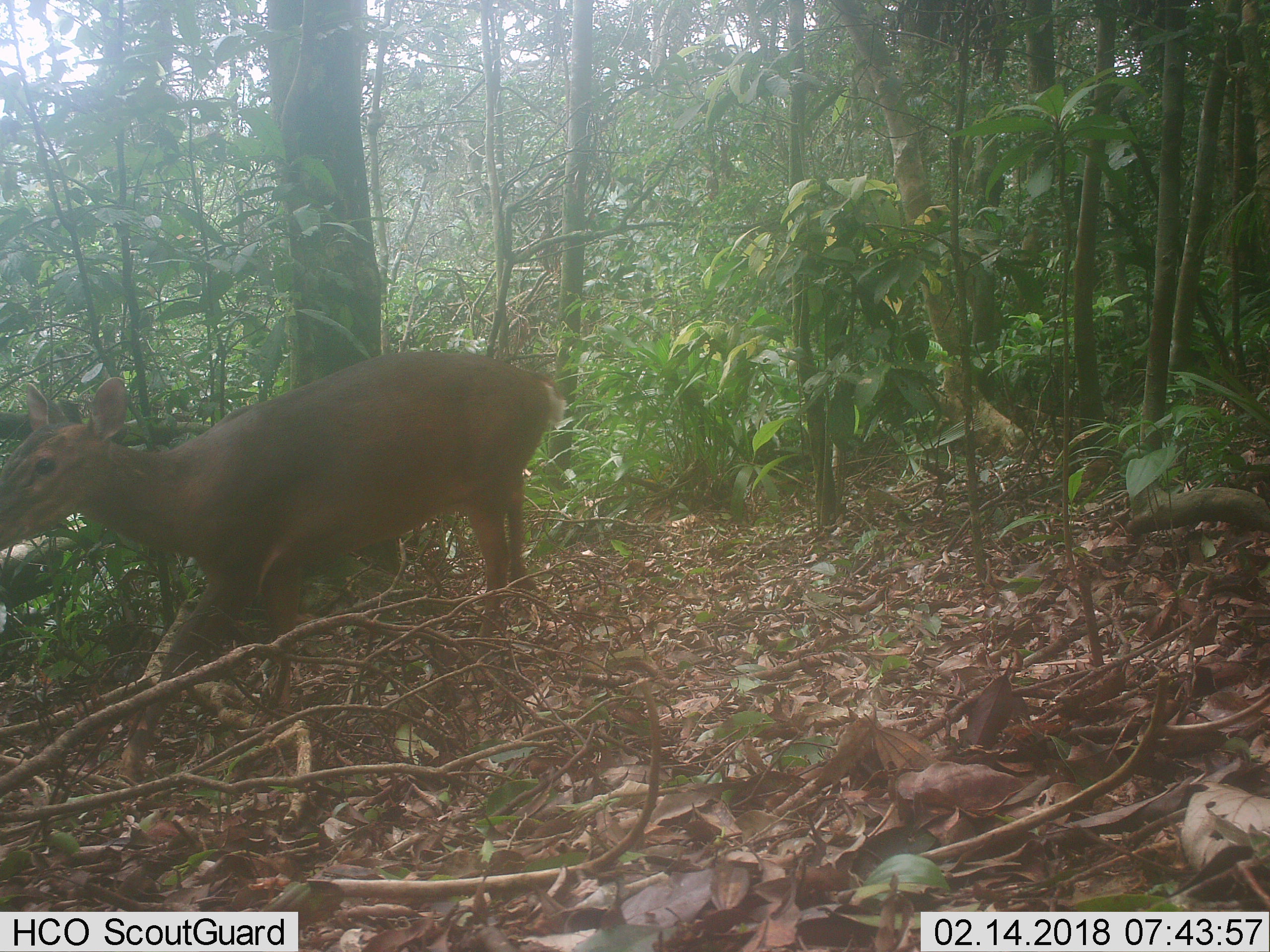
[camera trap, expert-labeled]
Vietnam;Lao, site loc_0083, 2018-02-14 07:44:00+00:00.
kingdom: Animalia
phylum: Chordata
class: Mammalia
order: Artiodactyla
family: Cervidae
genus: Muntiacus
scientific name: Muntiacus vuquangensis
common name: large-antlered muntjac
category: large antlered muntjac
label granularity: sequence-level